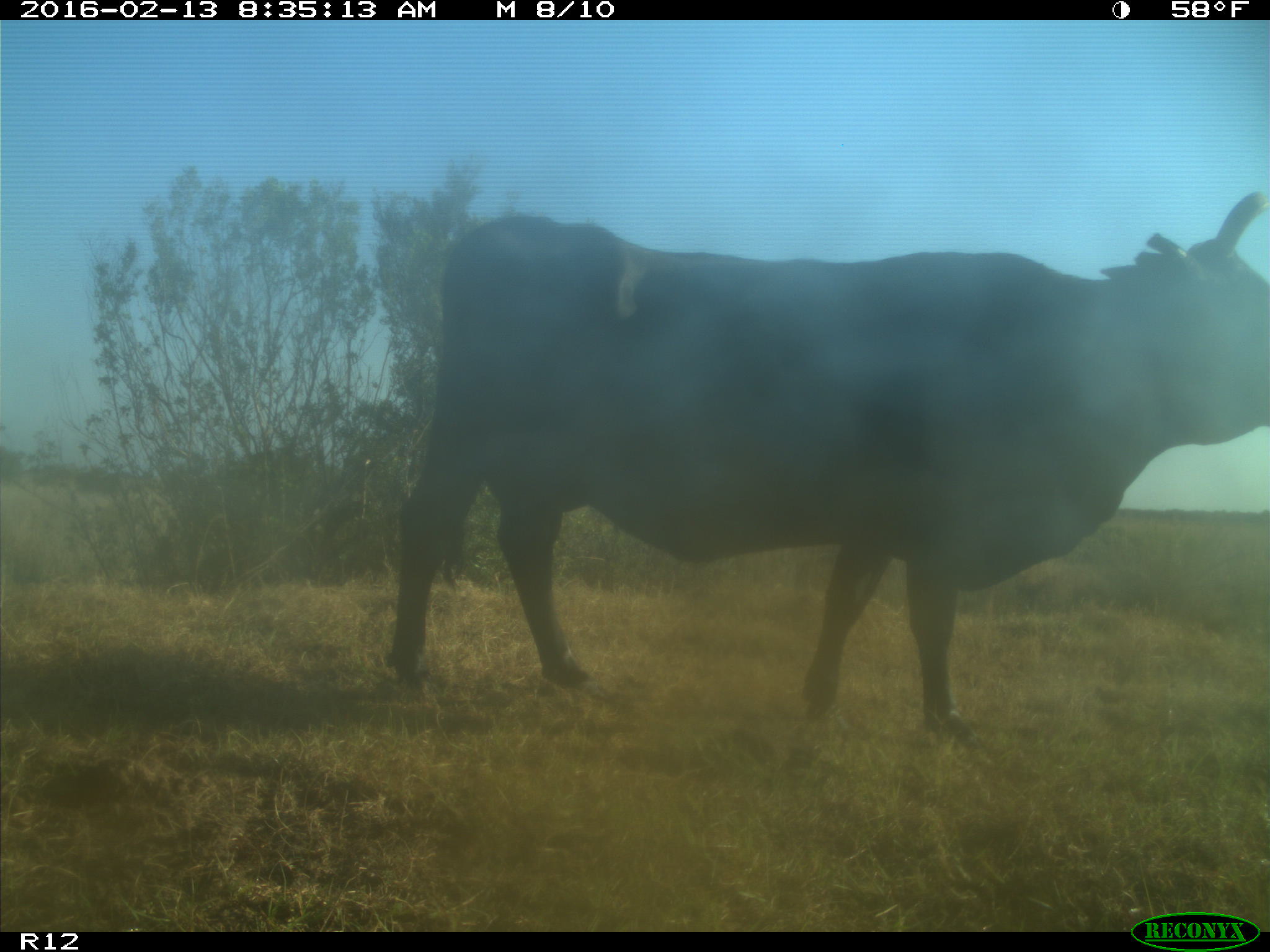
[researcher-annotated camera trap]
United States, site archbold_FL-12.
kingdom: Animalia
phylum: Chordata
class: Mammalia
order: Artiodactyla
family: Bovidae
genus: Bos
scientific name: Bos taurus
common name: domestic cow